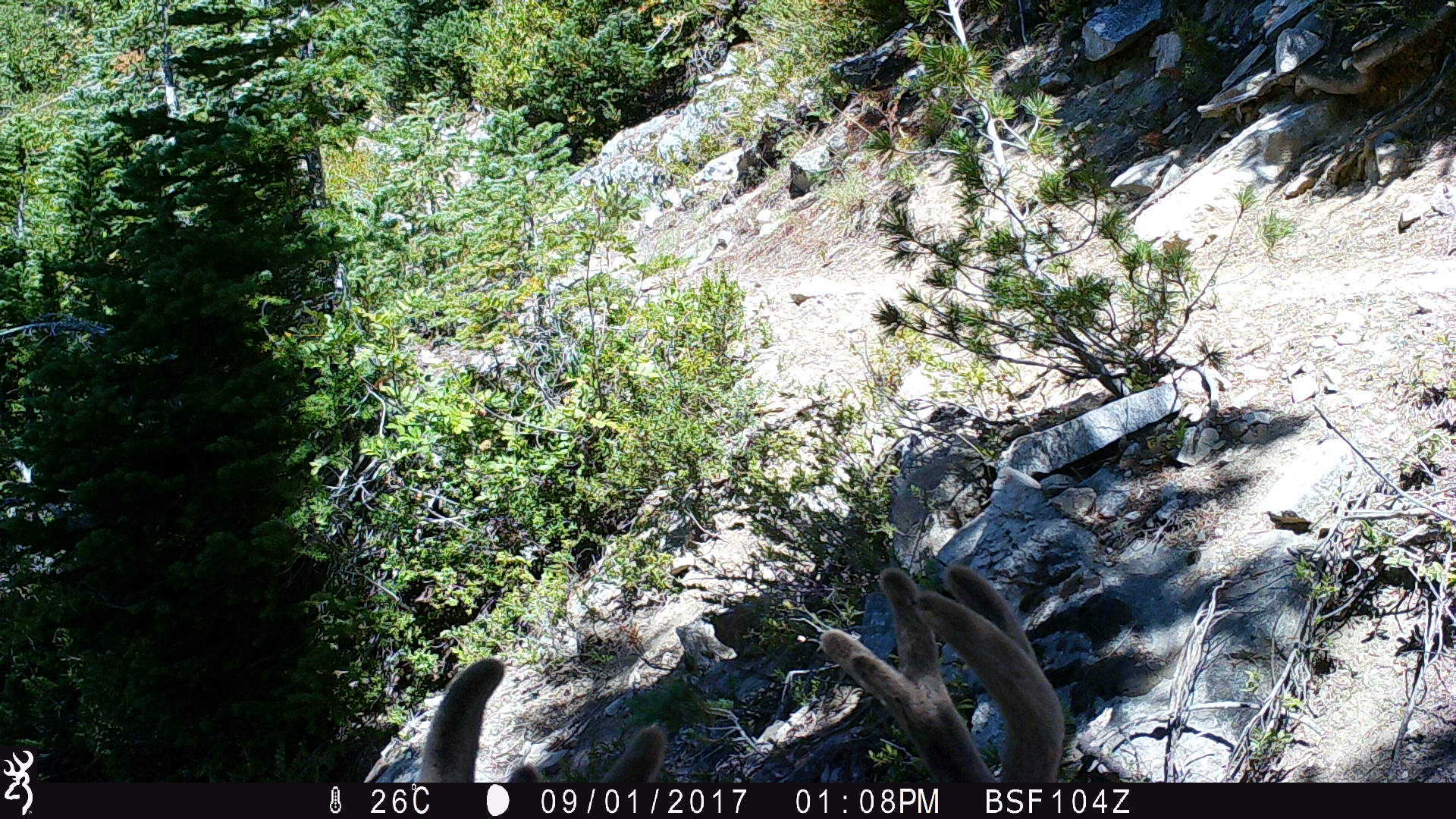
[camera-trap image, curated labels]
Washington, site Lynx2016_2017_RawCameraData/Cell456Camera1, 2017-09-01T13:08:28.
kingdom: Animalia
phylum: Chordata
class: Mammalia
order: Artiodactyla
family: Cervidae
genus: Odocoileus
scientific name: Odocoileus hemionus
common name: mule deer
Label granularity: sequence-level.